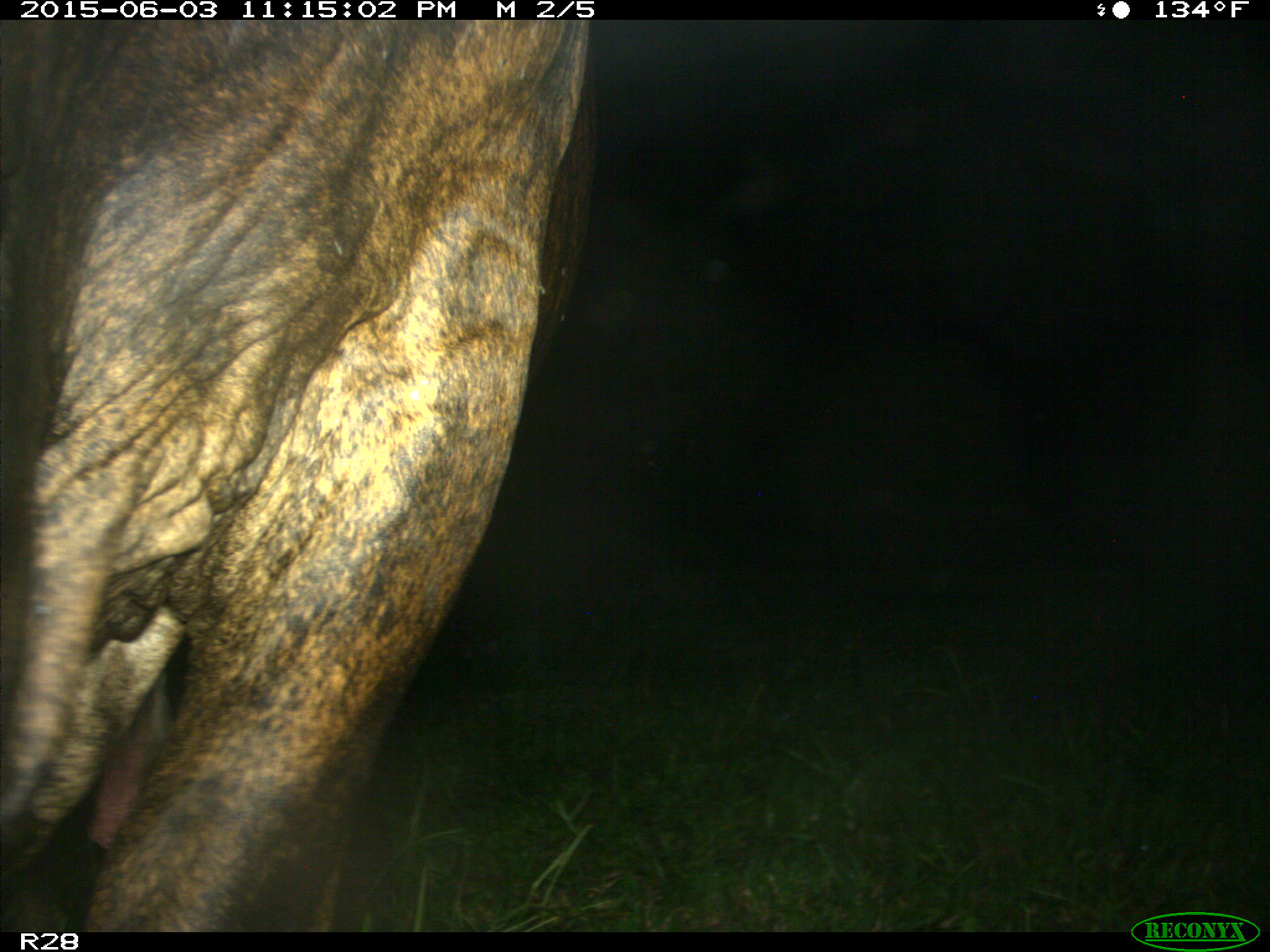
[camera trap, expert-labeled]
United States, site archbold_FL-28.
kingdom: Animalia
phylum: Chordata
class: Mammalia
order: Artiodactyla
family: Bovidae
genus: Bos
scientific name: Bos taurus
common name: domestic cow